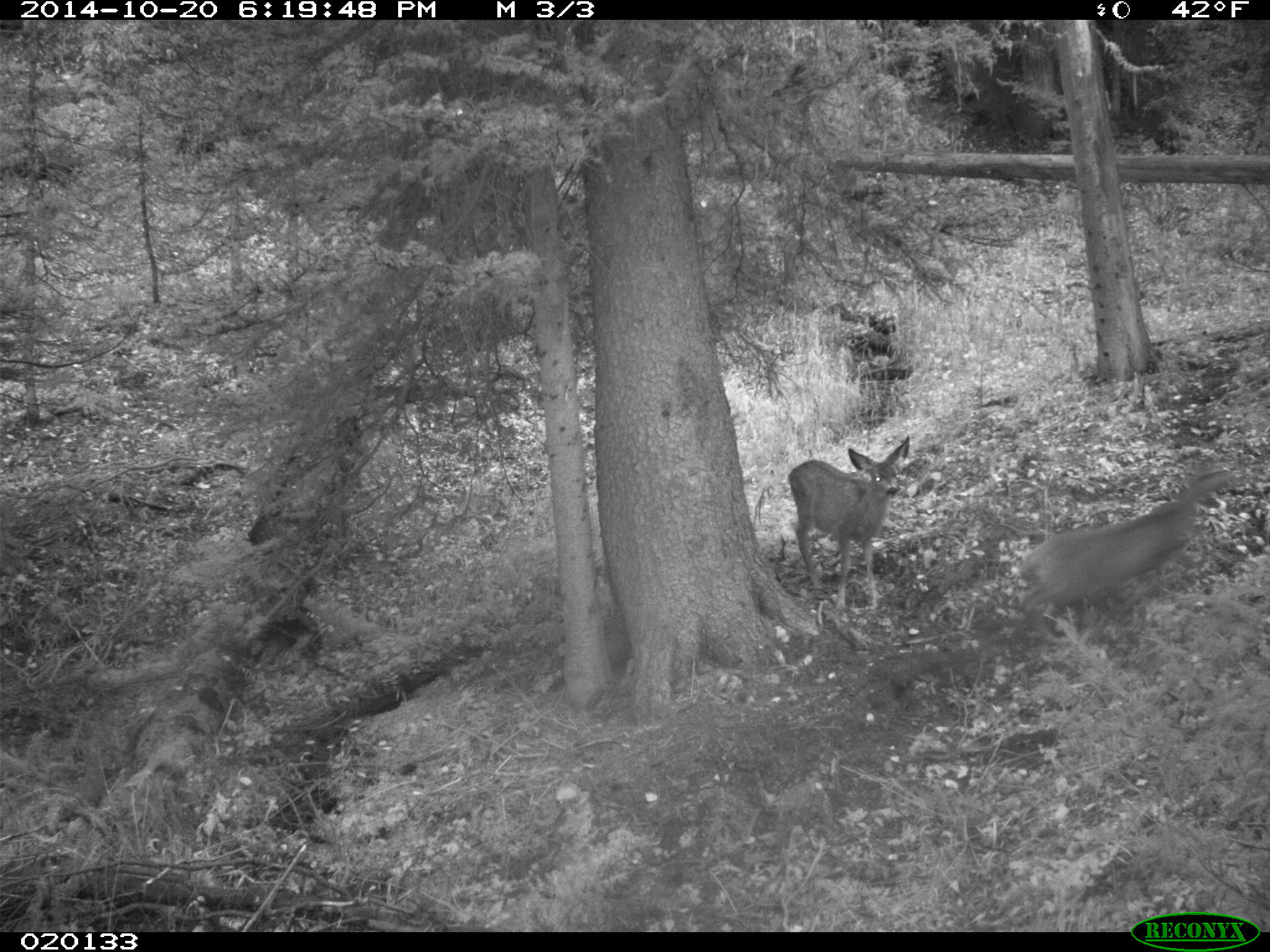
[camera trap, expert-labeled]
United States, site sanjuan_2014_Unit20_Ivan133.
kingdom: Animalia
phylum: Chordata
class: Mammalia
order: Artiodactyla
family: Cervidae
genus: Odocoileus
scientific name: Odocoileus hemionus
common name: mule deer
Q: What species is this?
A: Odocoileus hemionus (mule deer).